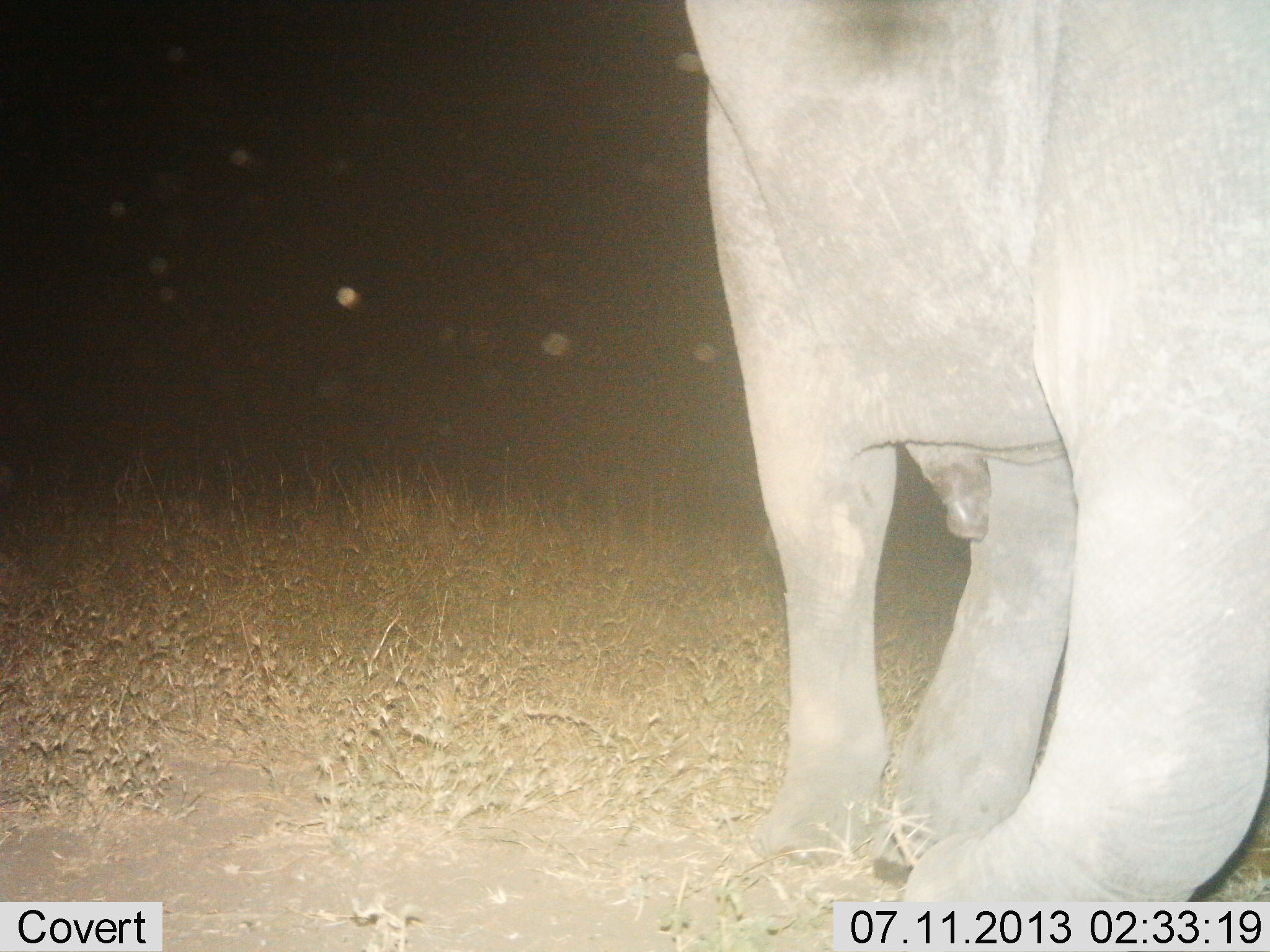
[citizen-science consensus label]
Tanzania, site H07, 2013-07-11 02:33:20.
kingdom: Animalia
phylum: Chordata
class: Mammalia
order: Proboscidea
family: Elephantidae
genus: Loxodonta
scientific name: Loxodonta africana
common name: african bush elephant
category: elephant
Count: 1.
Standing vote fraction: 82%.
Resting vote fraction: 0%.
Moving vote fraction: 14%.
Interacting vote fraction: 5%.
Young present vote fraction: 0%.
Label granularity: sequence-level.